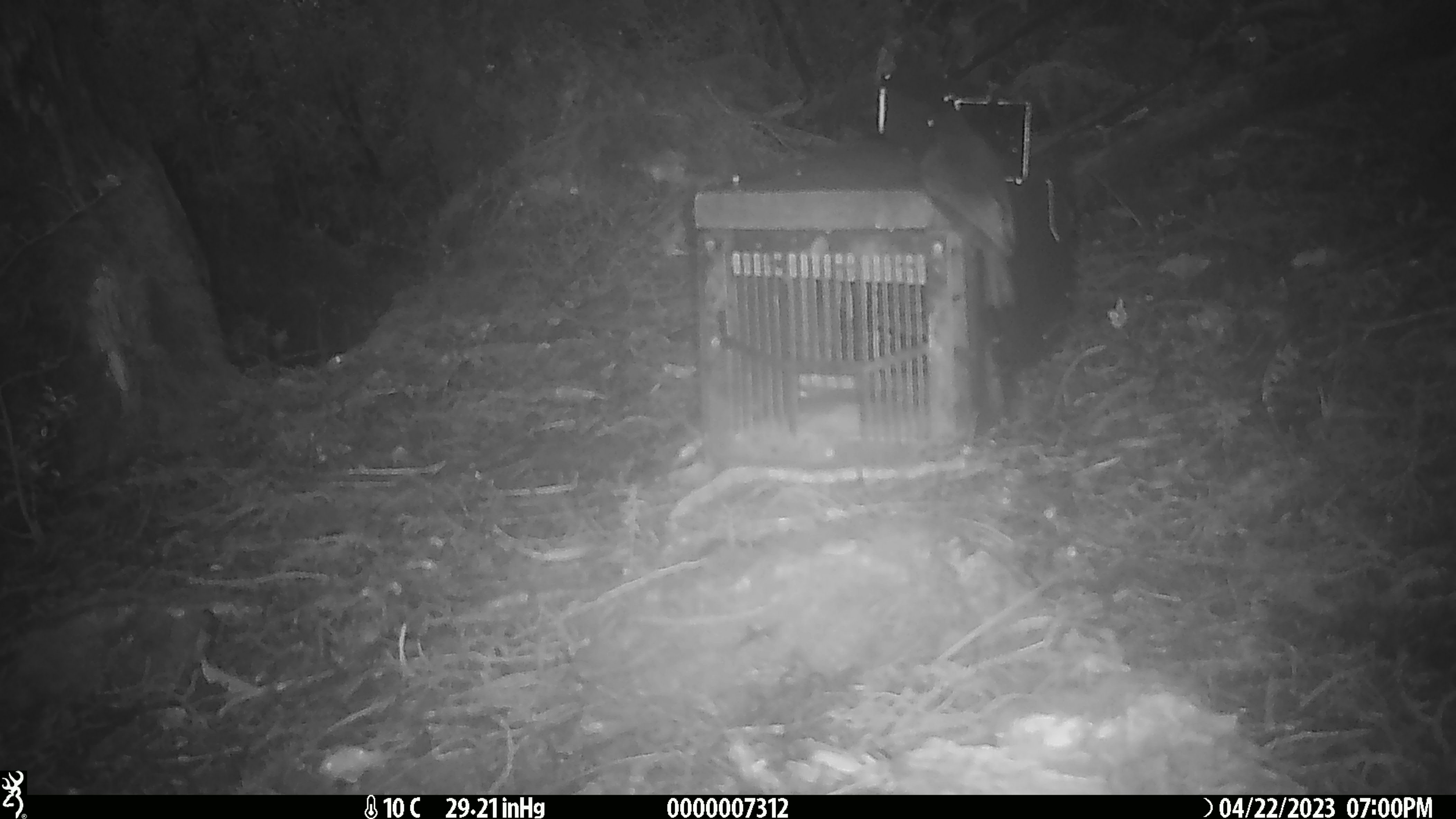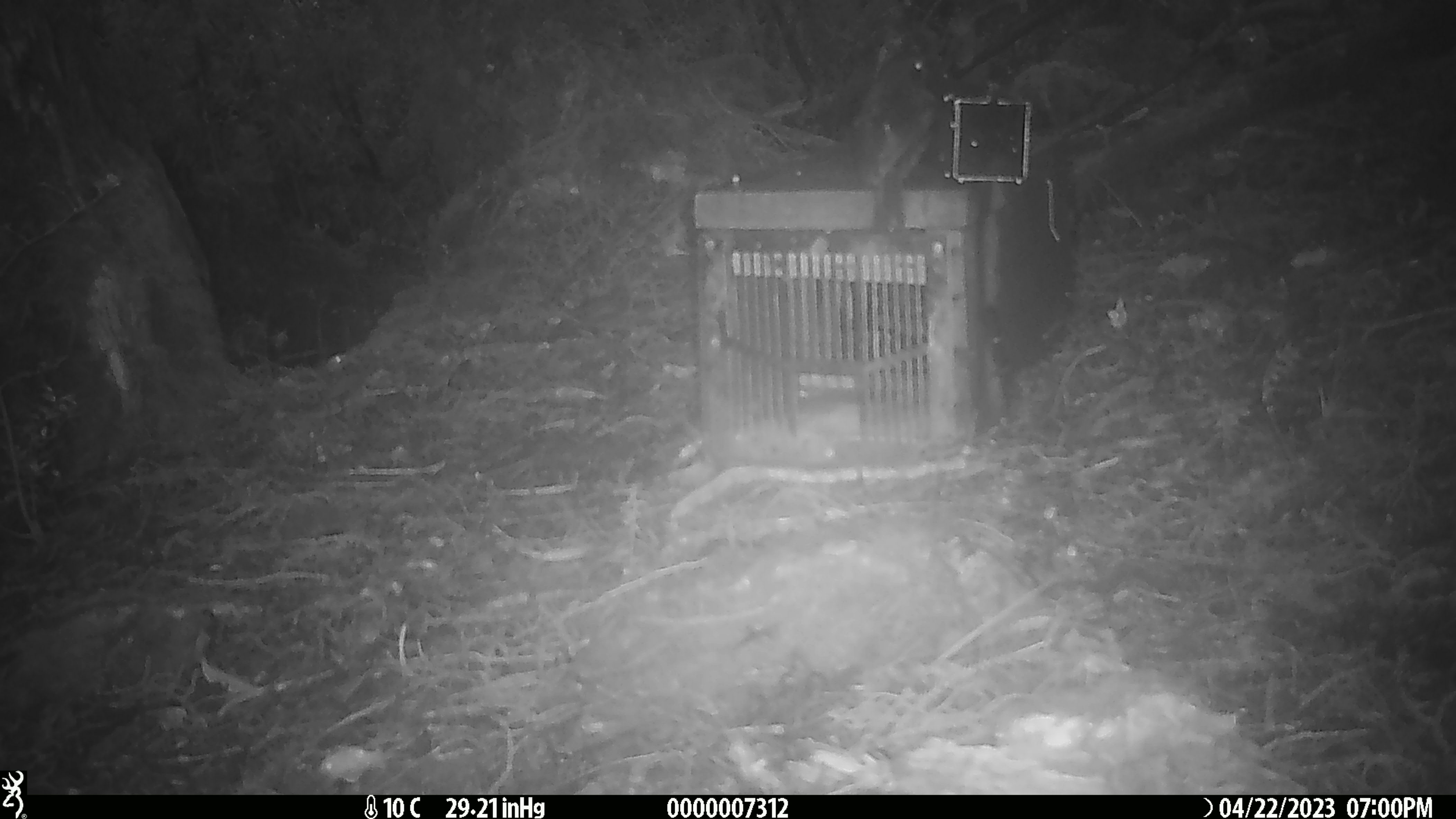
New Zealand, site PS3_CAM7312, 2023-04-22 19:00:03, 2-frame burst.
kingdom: Animalia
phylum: Chordata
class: Aves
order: Passeriformes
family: Petroicidae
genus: Petroica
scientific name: Petroica australis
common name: new zealand robin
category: robin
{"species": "robin (new zealand robin) (Petroica australis)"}